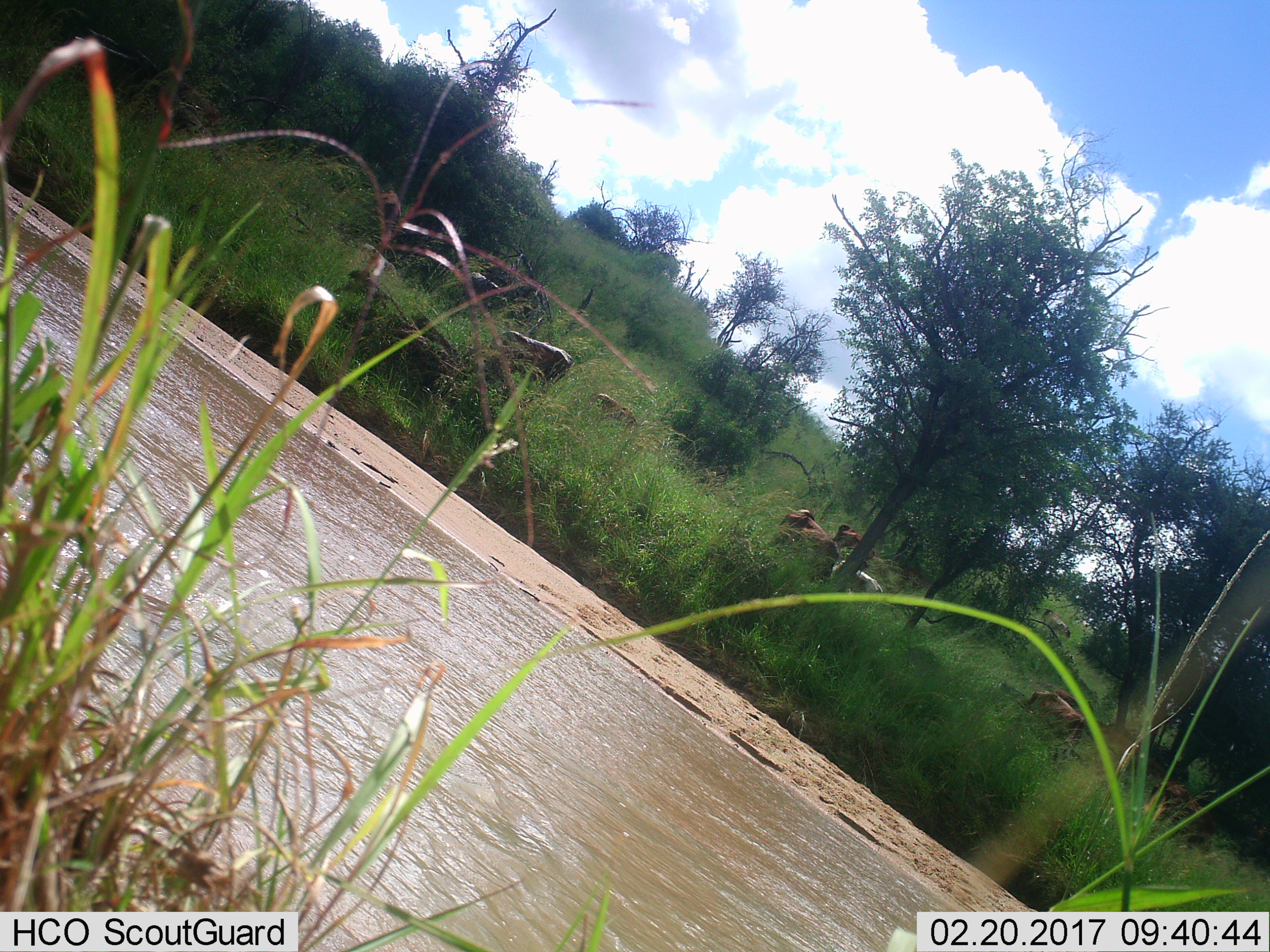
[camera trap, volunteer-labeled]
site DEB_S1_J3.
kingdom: Animalia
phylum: Chordata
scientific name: Vertebrata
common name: domestic animal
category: domesticanimal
Domesticanimal (domestic animal) (Vertebrata), count 8. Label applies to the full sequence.